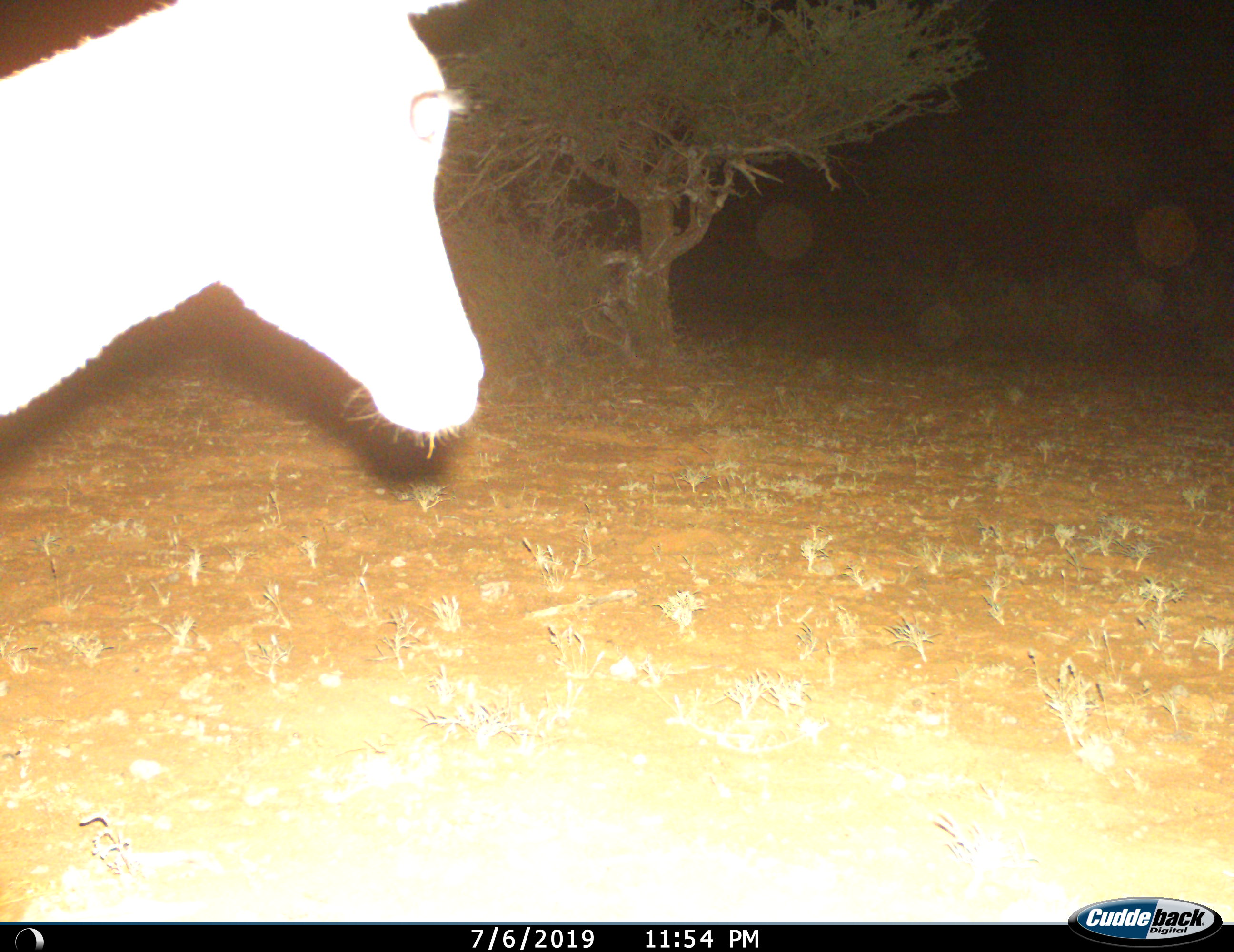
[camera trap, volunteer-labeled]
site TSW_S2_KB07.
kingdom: Animalia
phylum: Chordata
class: Mammalia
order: Artiodactyla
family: Bovidae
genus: Aepyceros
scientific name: Aepyceros melampus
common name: impala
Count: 1.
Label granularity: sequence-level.